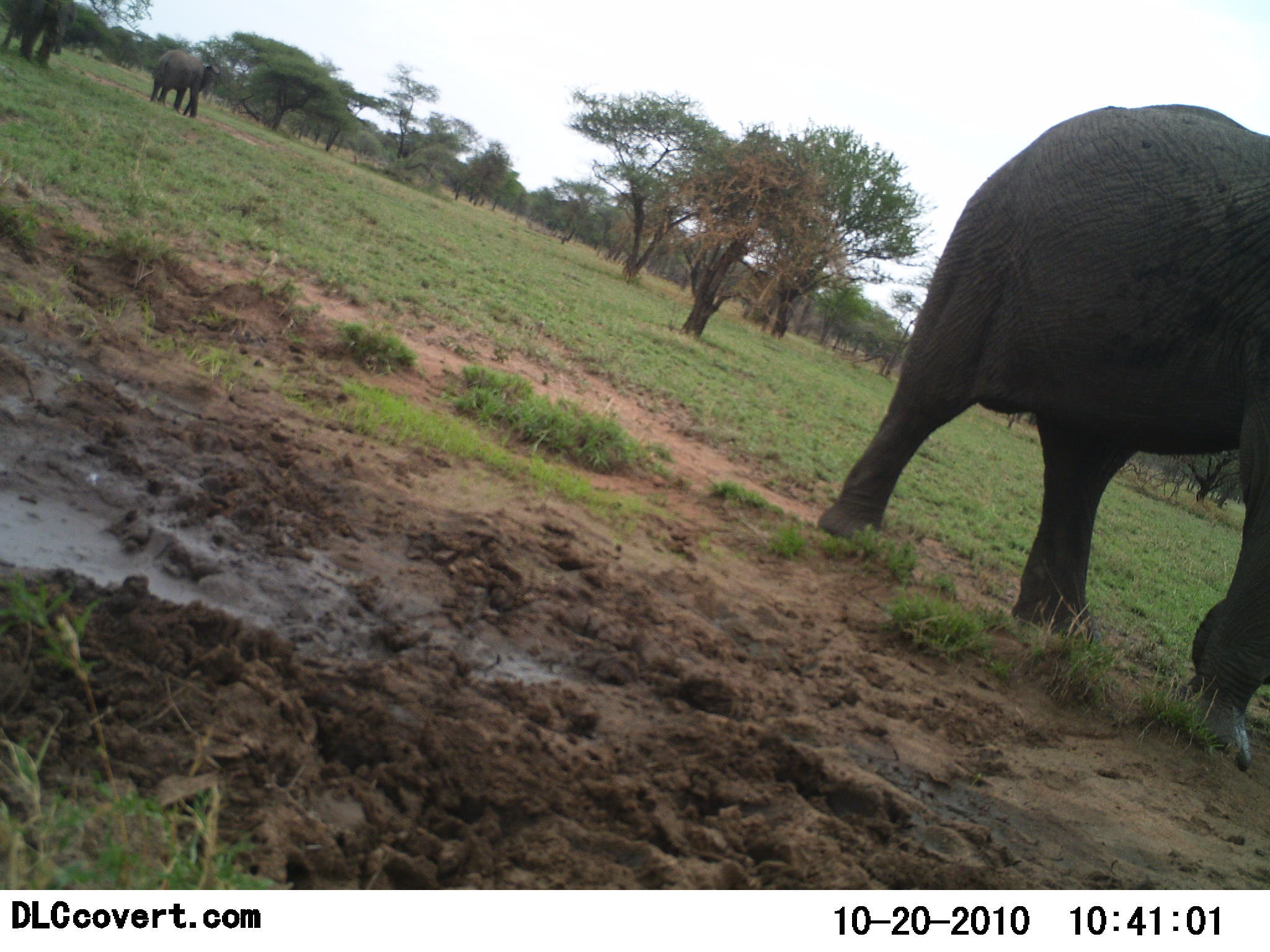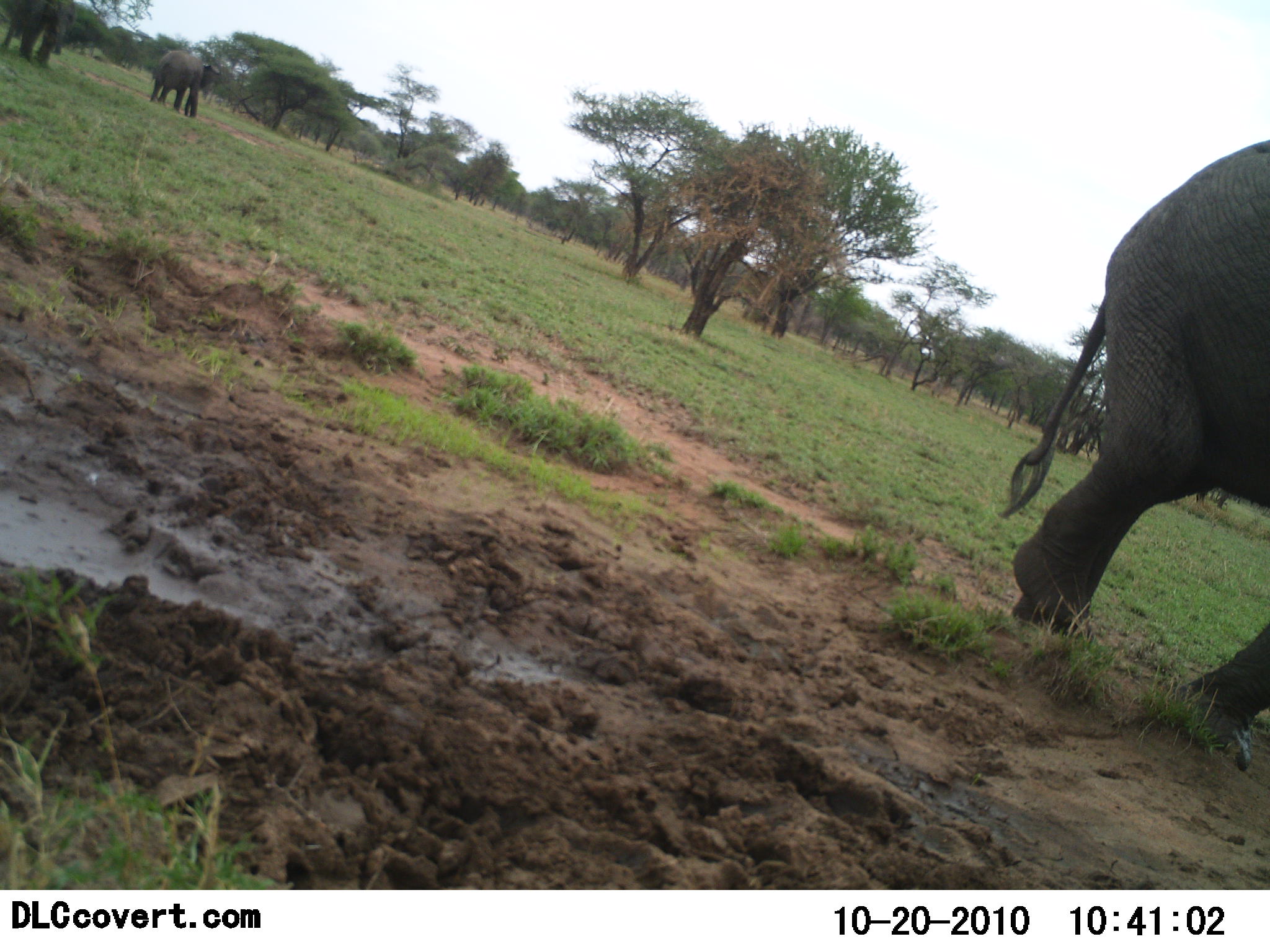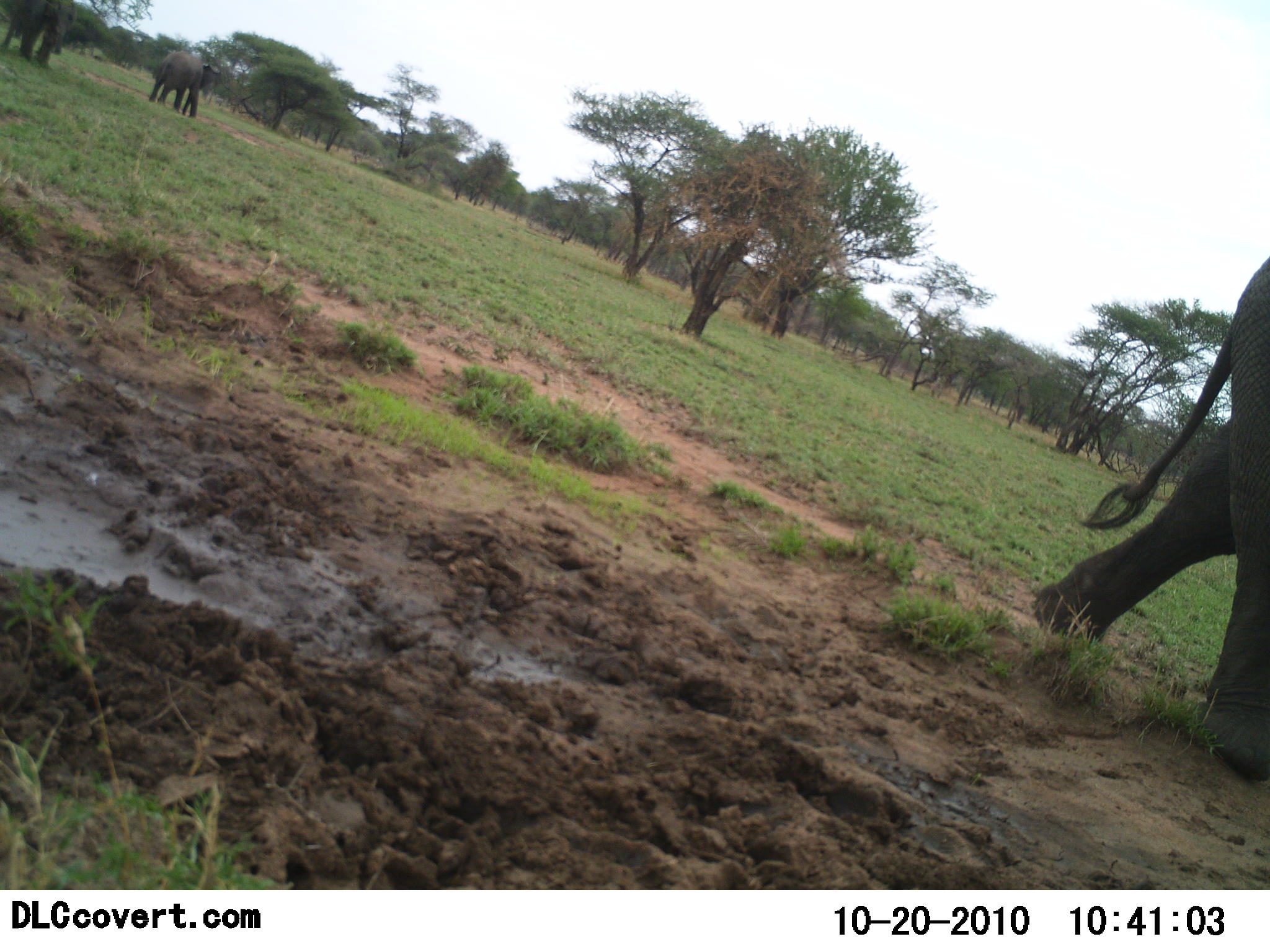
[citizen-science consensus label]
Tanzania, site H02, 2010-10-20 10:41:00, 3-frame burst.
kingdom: Animalia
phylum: Chordata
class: Mammalia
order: Proboscidea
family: Elephantidae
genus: Loxodonta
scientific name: Loxodonta africana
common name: african bush elephant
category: elephant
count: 3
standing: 71%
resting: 0%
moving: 76%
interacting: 0%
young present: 0%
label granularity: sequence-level